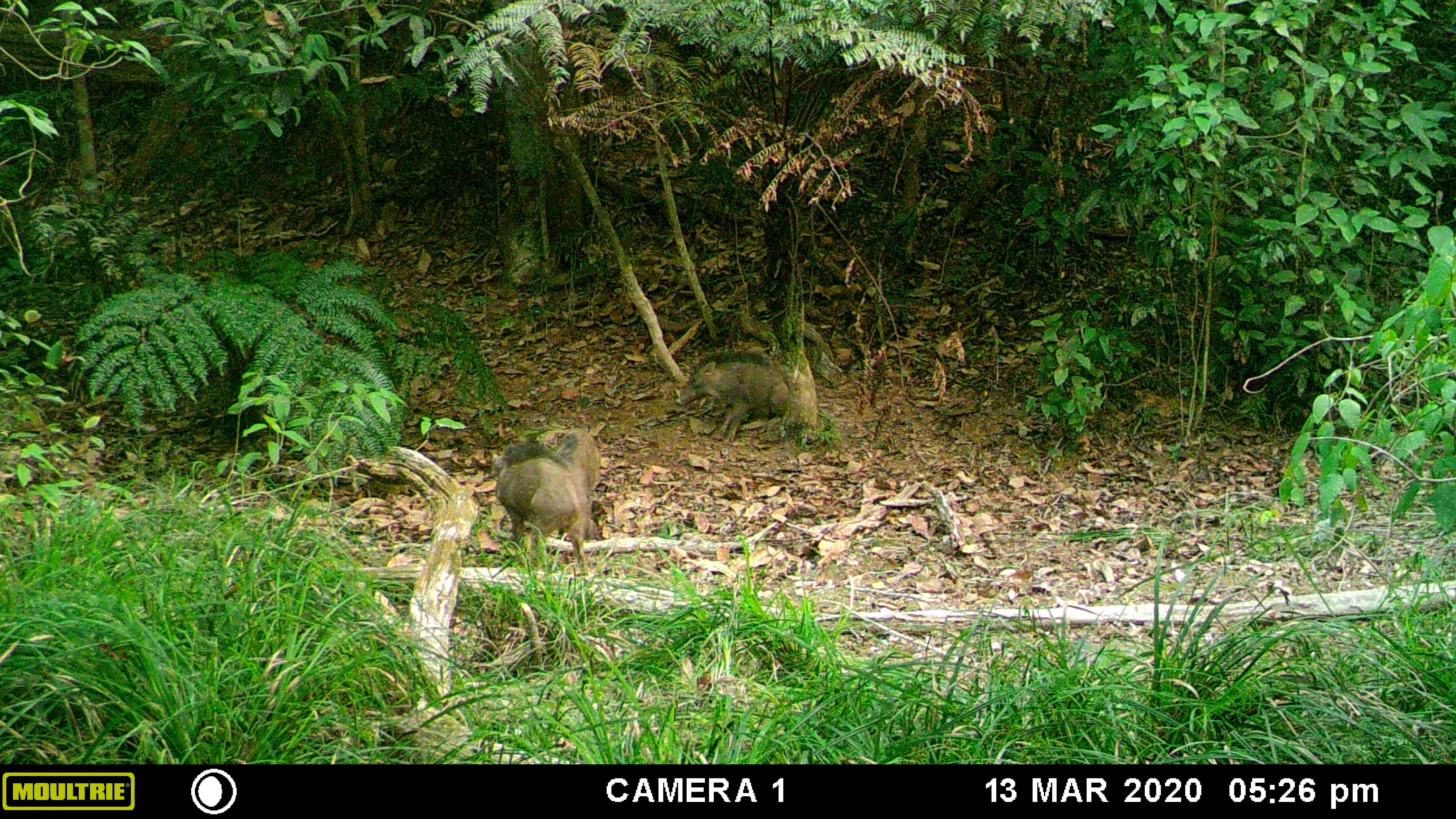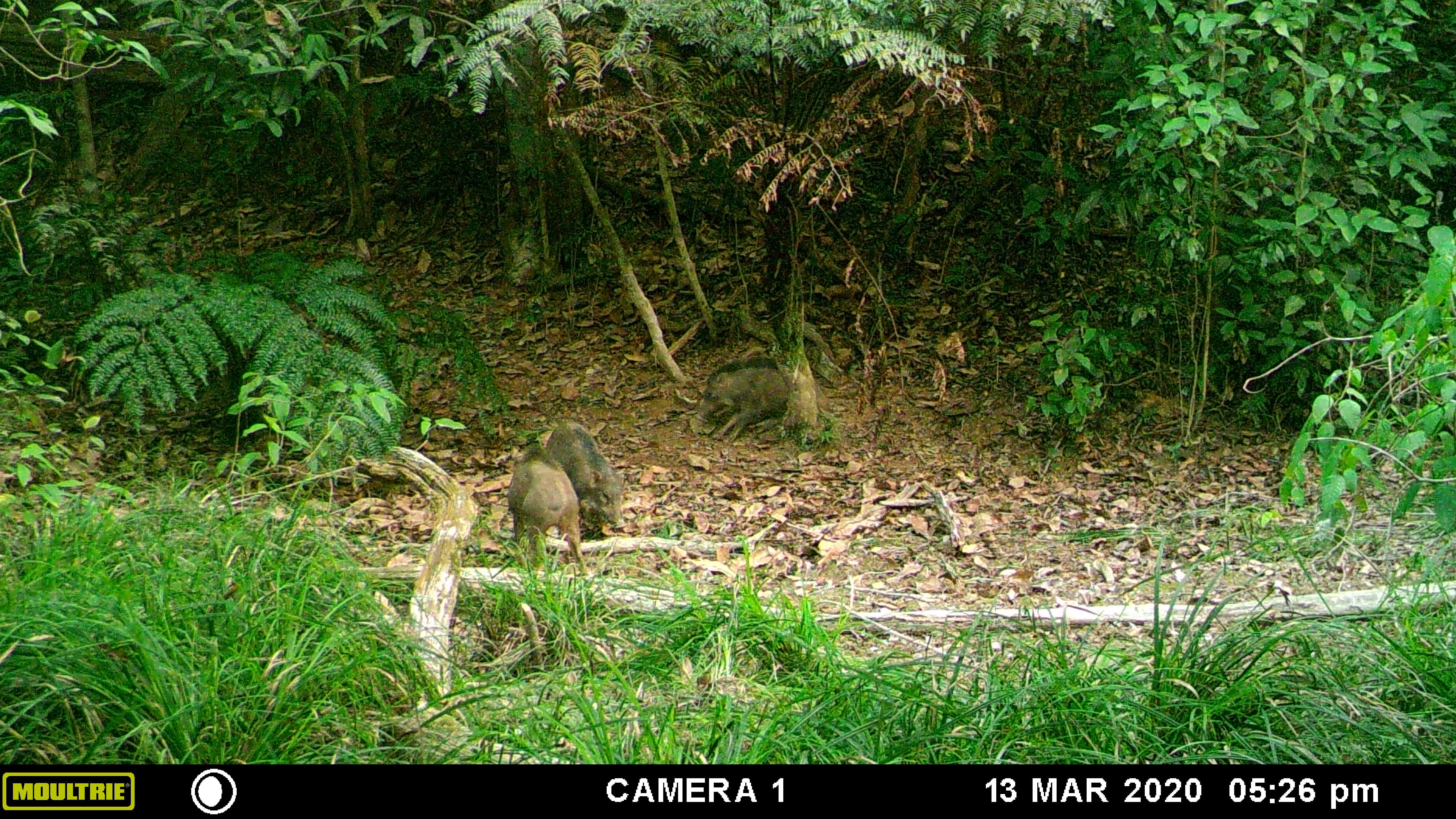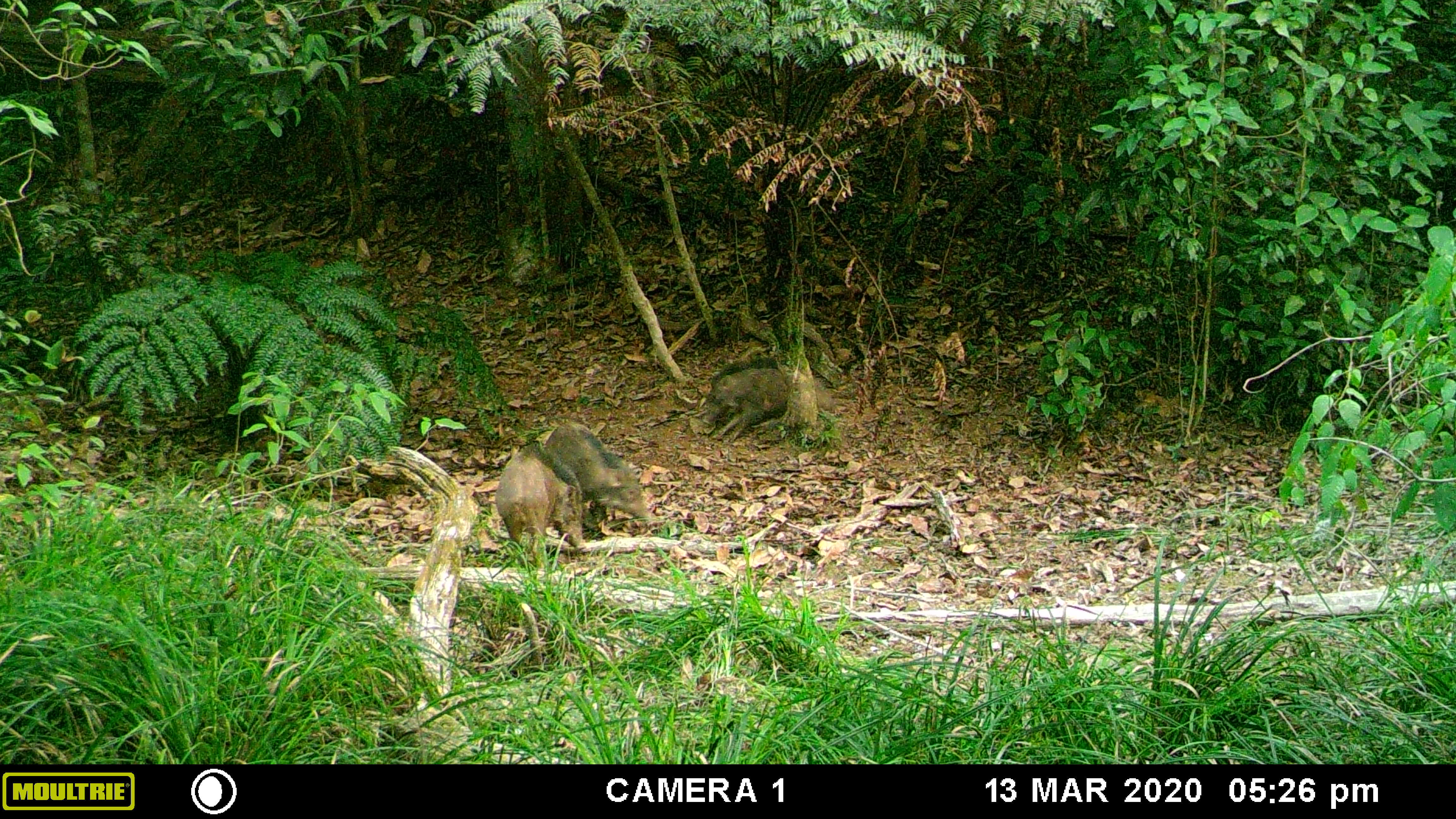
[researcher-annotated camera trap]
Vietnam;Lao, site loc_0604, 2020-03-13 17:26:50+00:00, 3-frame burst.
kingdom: Animalia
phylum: Chordata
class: Mammalia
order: Artiodactyla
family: Suidae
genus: Sus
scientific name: Sus scrofa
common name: eurasian wild pig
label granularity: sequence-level